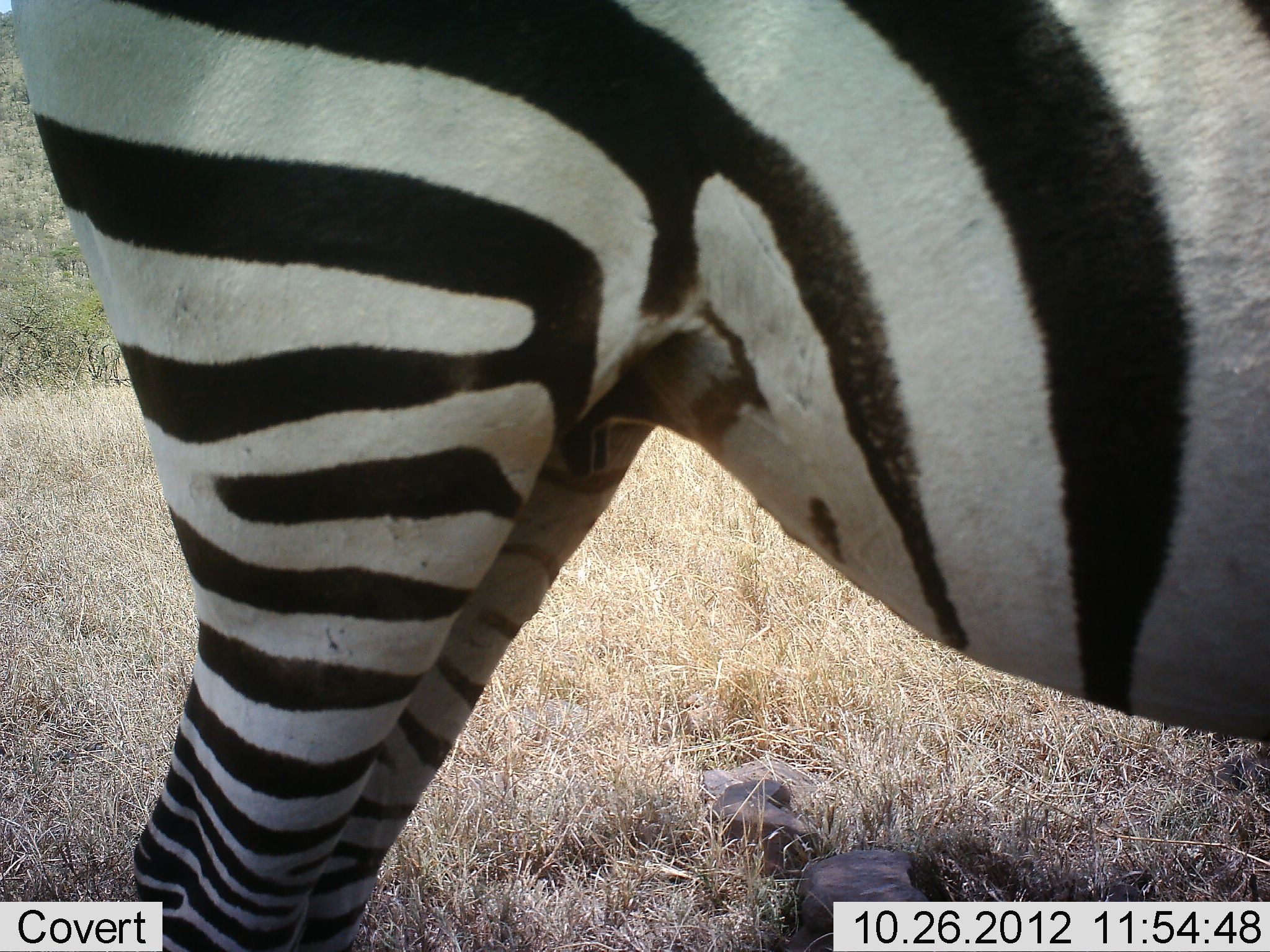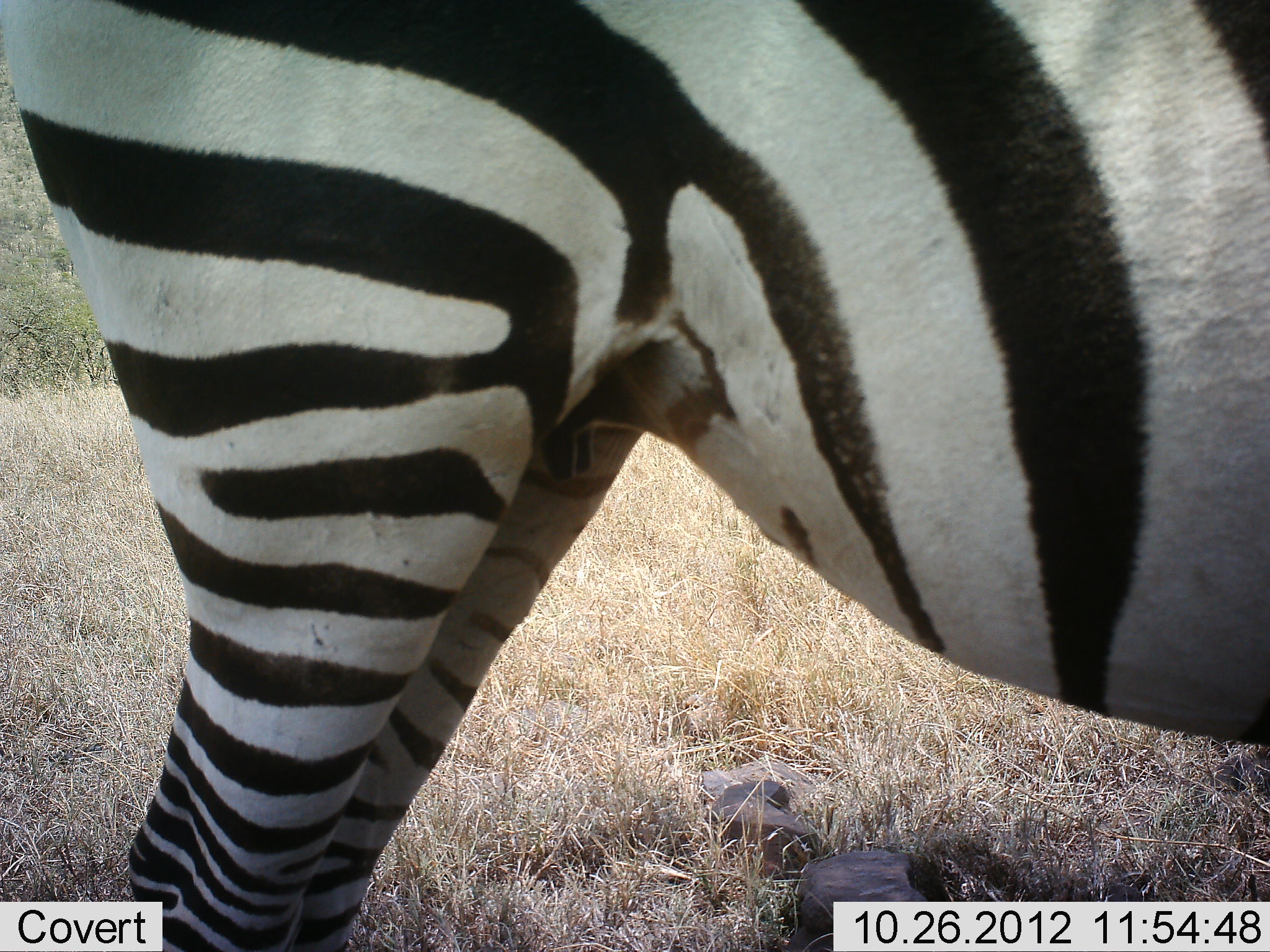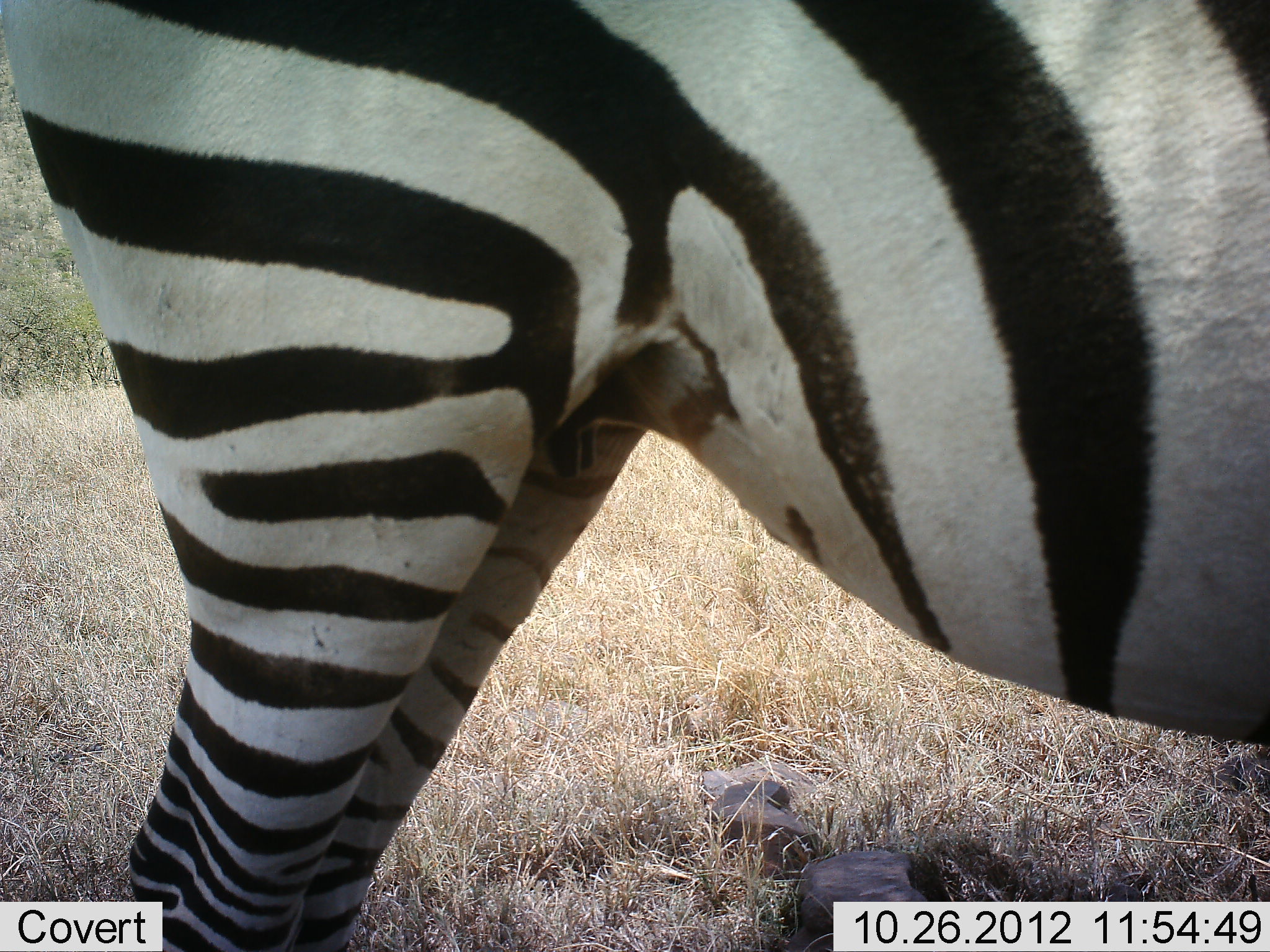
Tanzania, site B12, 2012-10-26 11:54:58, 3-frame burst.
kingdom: Animalia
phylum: Chordata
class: Mammalia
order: Perissodactyla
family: Equidae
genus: Equus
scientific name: Equus quagga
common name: plains zebra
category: zebra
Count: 1.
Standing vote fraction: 100%.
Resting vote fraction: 0%.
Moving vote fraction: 0%.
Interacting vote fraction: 0%.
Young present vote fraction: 0%.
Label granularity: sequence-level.